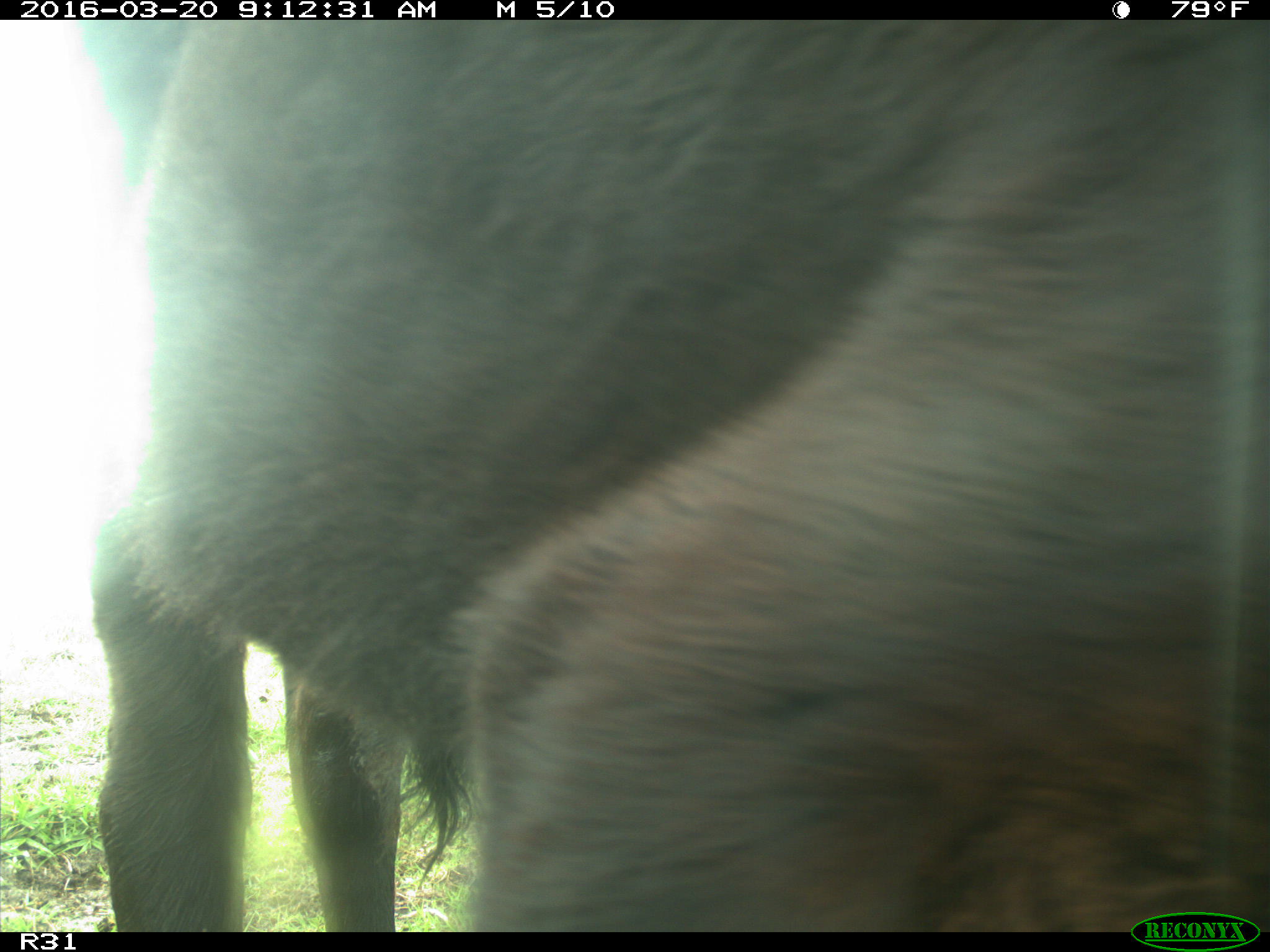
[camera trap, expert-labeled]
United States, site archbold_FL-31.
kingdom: Animalia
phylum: Chordata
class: Mammalia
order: Artiodactyla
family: Bovidae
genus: Bos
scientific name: Bos taurus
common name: domestic cow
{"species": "Bos taurus (domestic cow)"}